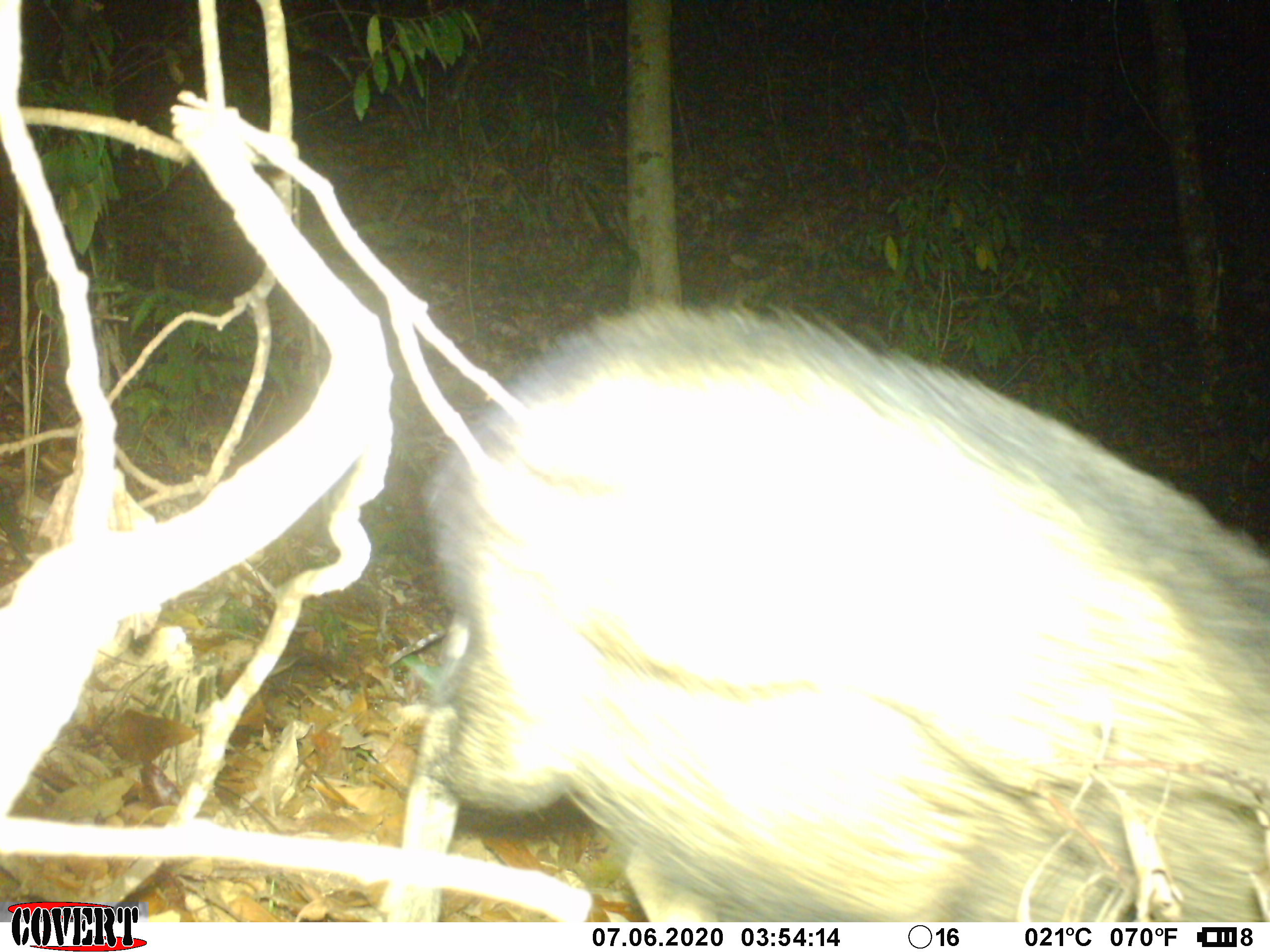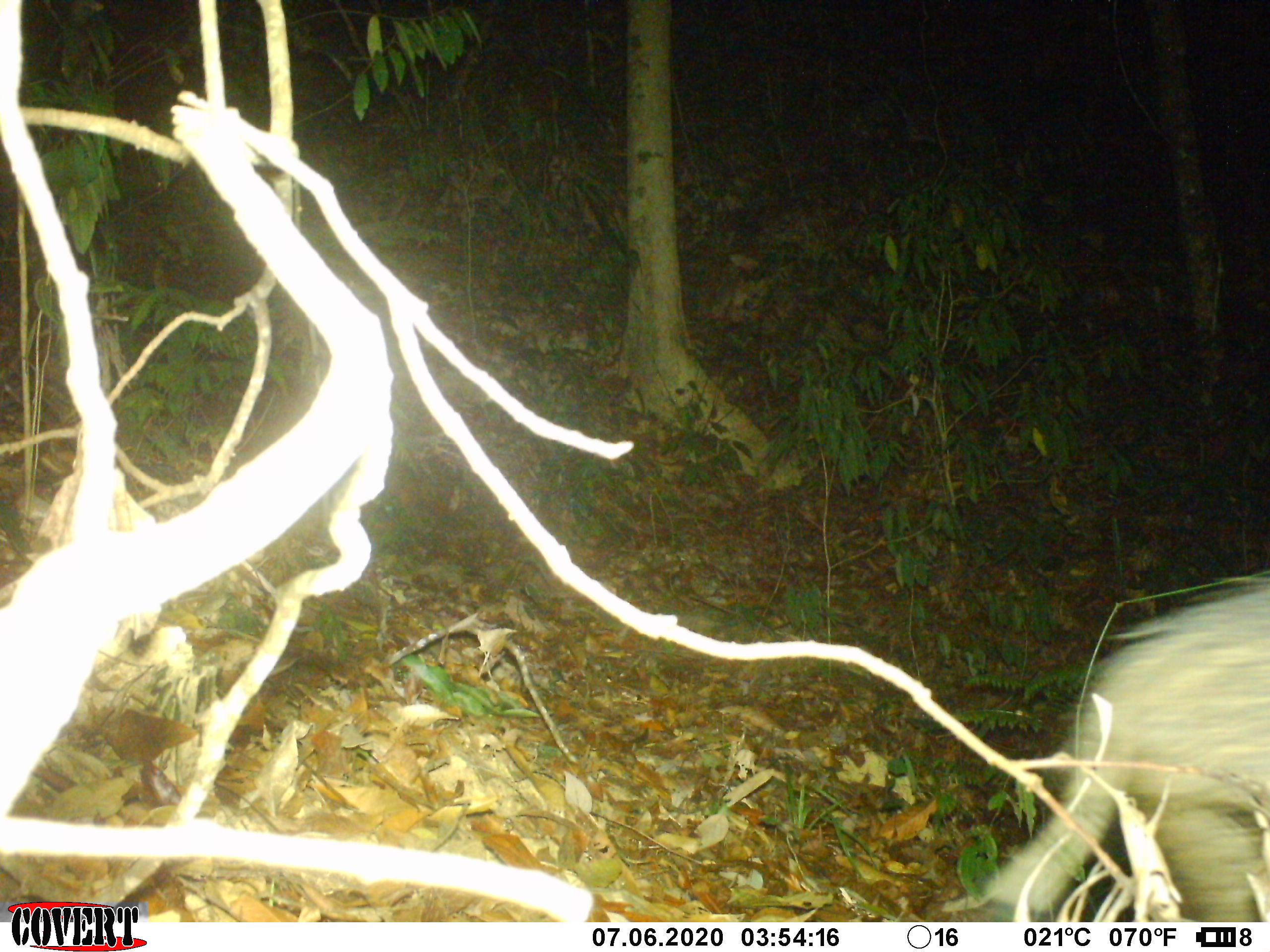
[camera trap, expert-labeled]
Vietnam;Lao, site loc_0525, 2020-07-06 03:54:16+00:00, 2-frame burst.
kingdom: Animalia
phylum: Chordata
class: Mammalia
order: Artiodactyla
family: Suidae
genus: Sus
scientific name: Sus scrofa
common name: eurasian wild pig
Eurasian wild pig (Sus scrofa). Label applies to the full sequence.